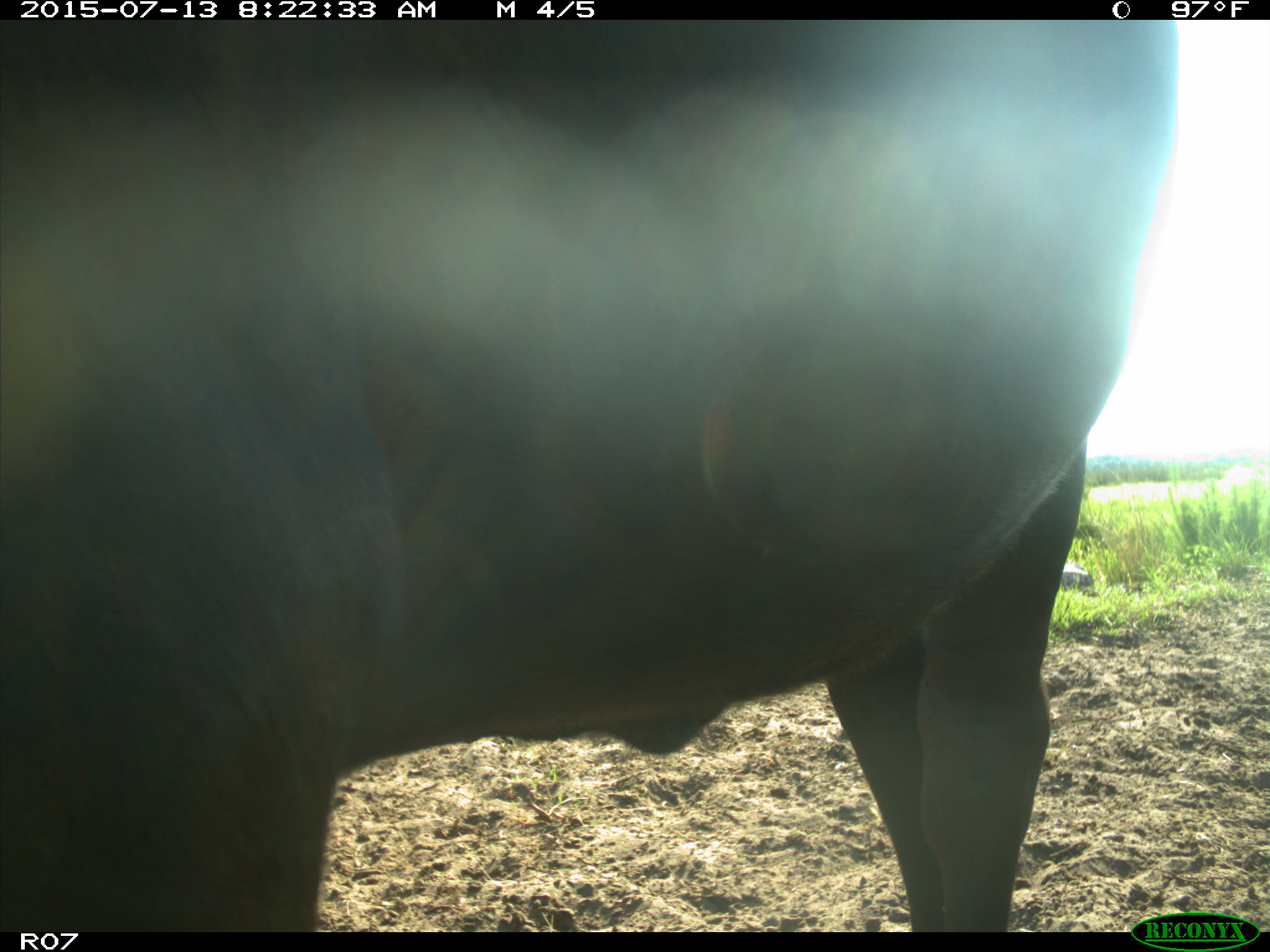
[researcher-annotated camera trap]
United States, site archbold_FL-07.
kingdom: Animalia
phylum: Chordata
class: Mammalia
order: Artiodactyla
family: Bovidae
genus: Bos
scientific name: Bos taurus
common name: domestic cow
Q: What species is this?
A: Bos taurus (domestic cow).